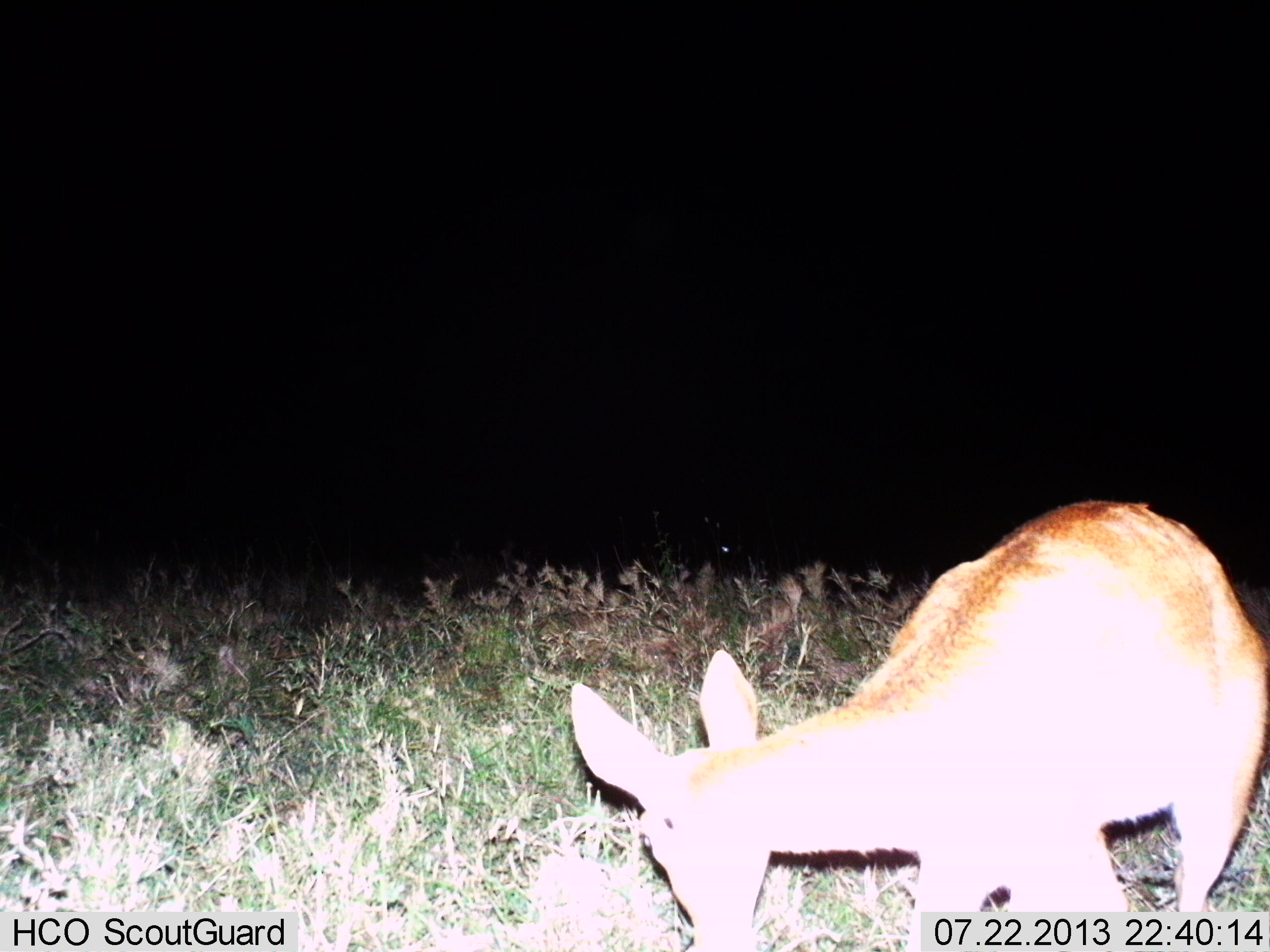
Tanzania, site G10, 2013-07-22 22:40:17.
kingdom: Animalia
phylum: Chordata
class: Mammalia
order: Artiodactyla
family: Bovidae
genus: Redunca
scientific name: Redunca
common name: reedbuck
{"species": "reedbuck (Redunca)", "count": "1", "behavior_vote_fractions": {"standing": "57%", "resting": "0%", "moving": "0%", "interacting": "0%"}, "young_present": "0%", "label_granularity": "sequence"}